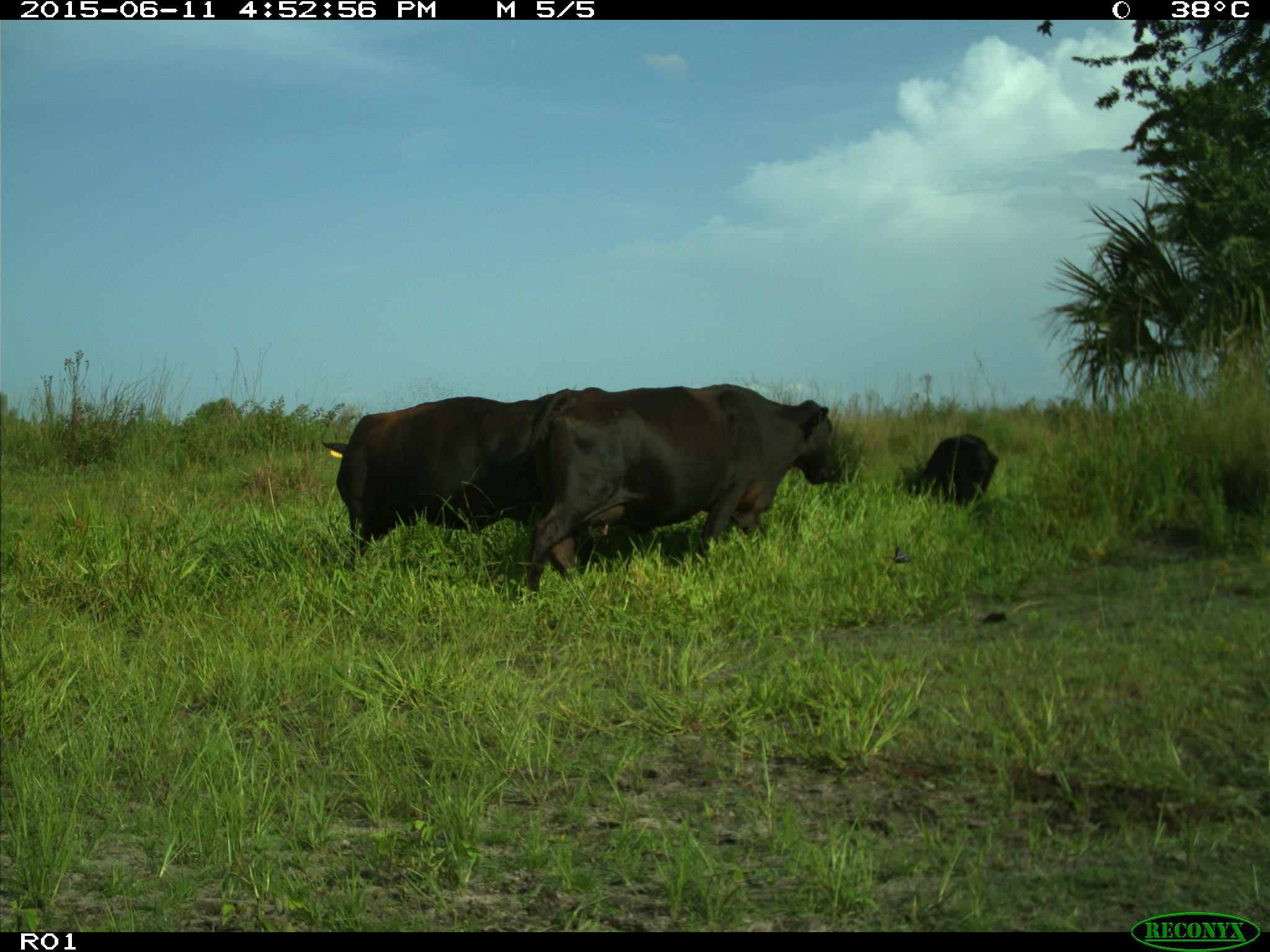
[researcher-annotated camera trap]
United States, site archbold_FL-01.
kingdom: Animalia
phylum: Chordata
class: Mammalia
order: Artiodactyla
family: Bovidae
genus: Bos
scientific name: Bos taurus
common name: domestic cow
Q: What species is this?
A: Bos taurus (domestic cow).